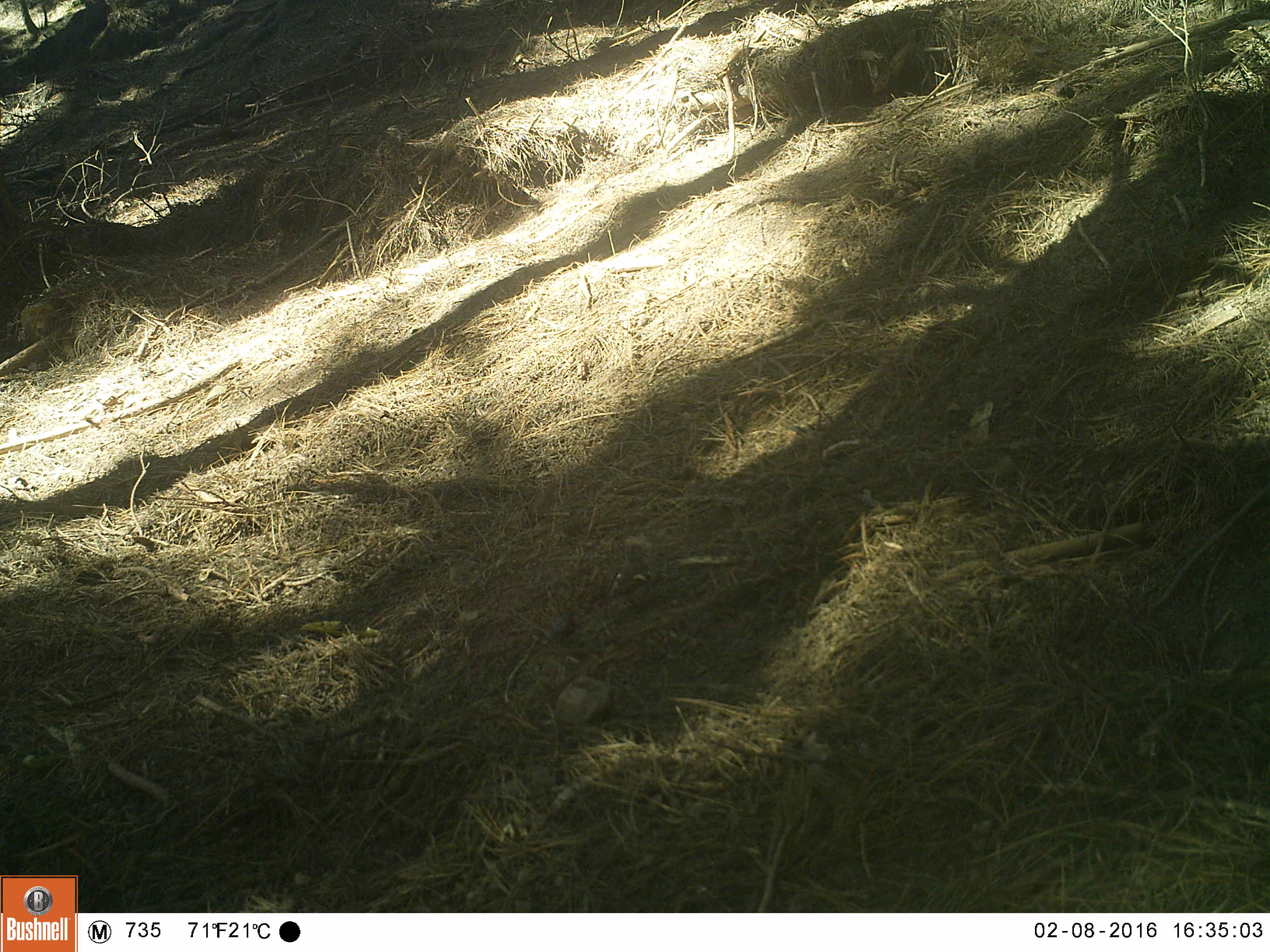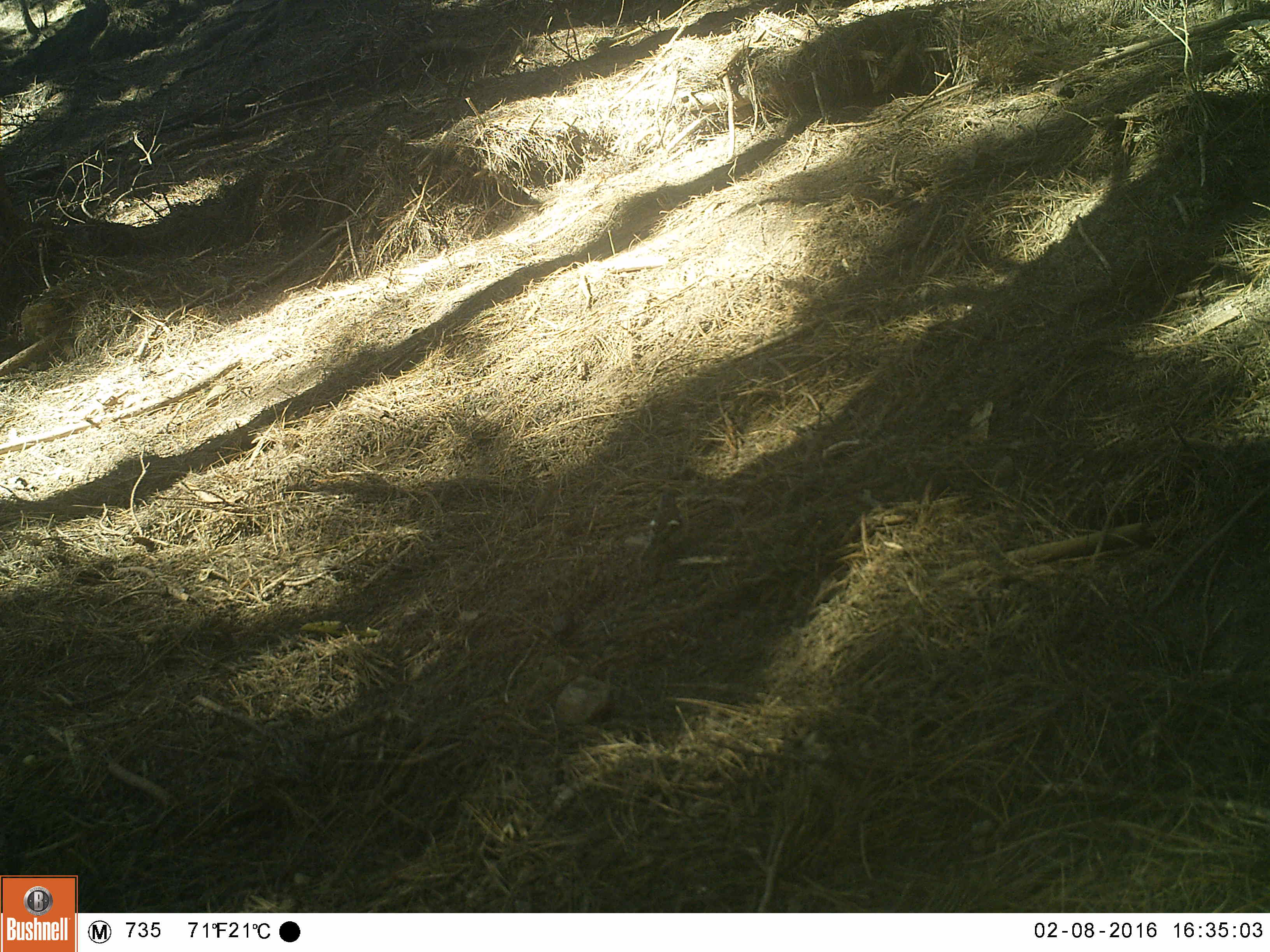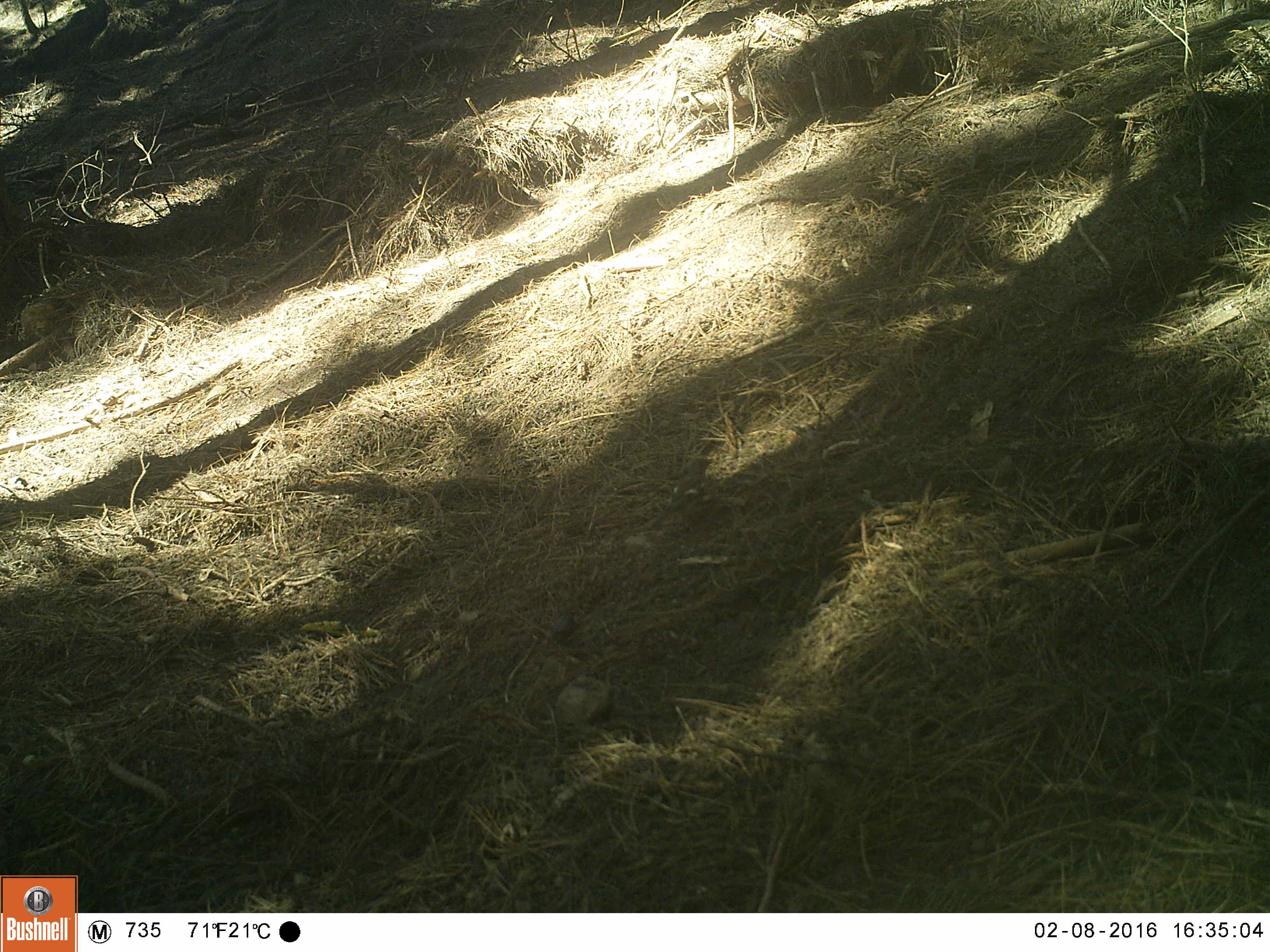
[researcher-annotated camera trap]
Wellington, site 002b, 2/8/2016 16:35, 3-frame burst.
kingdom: Animalia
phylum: Chordata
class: Aves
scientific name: Aves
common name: bird